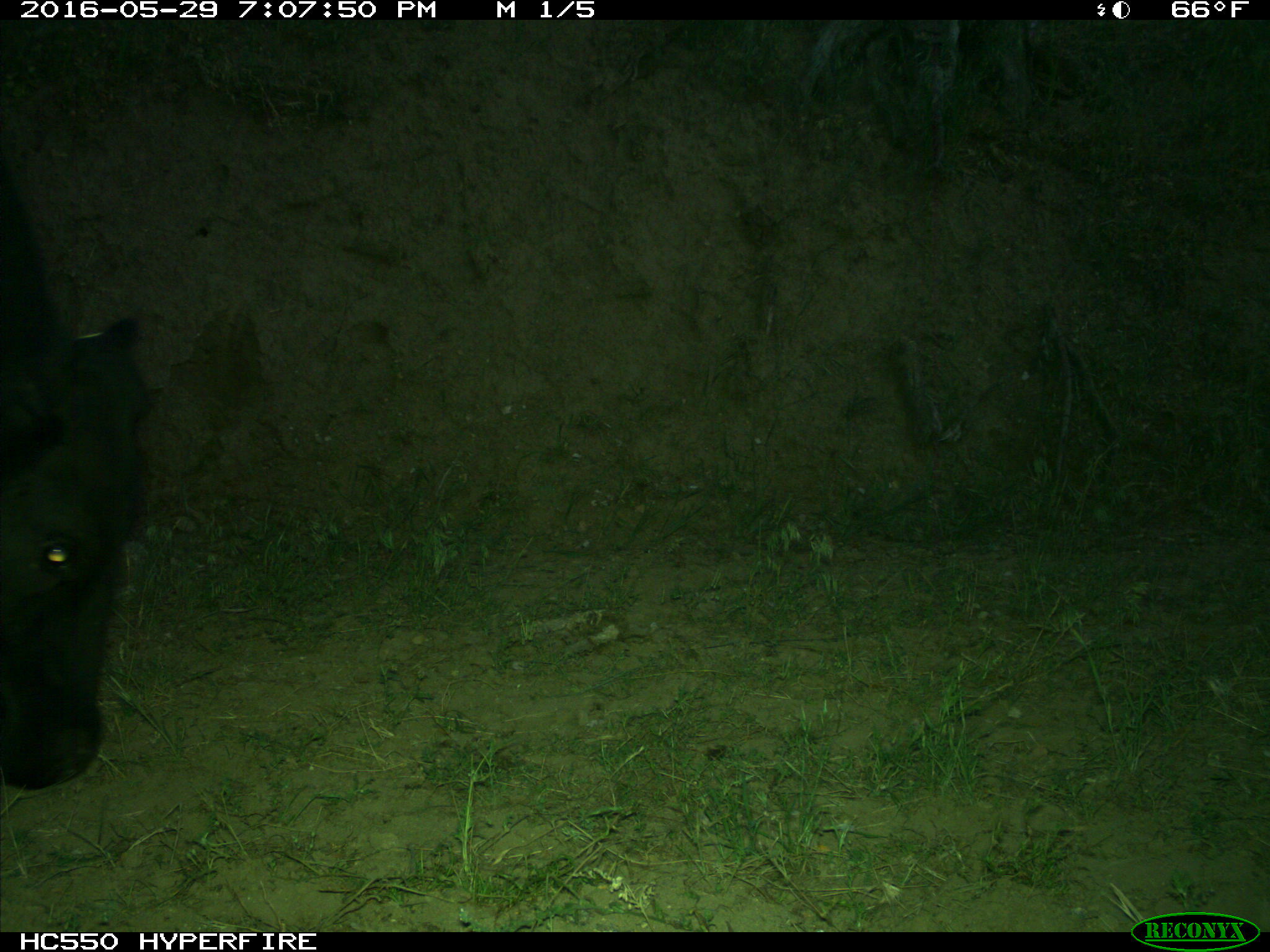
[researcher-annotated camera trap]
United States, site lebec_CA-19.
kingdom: Animalia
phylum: Chordata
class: Mammalia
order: Artiodactyla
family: Bovidae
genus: Bos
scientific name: Bos taurus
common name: domestic cow